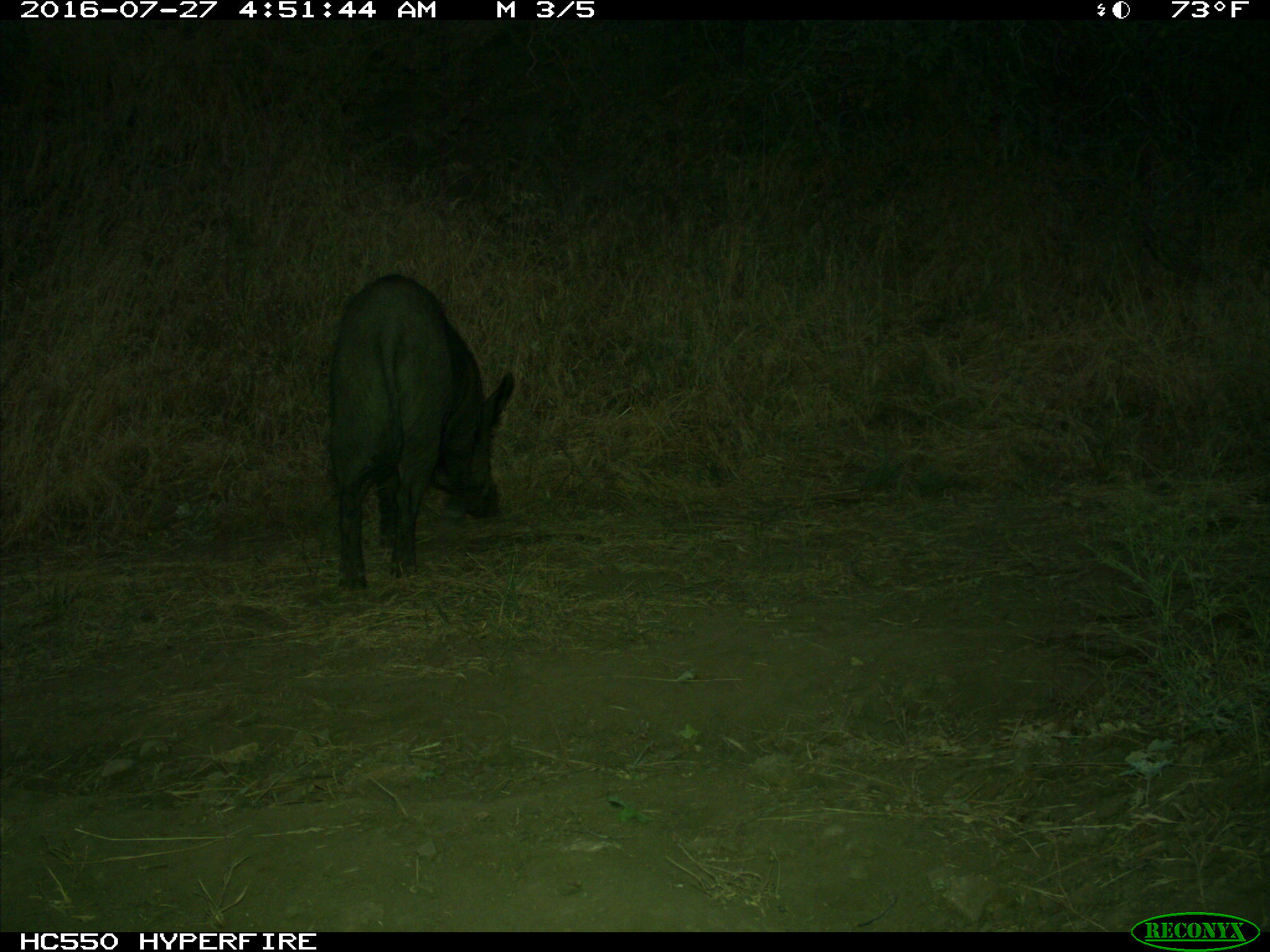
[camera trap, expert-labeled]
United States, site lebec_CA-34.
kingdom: Animalia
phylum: Chordata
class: Mammalia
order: Artiodactyla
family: Suidae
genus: Sus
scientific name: Sus scrofa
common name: wild boar